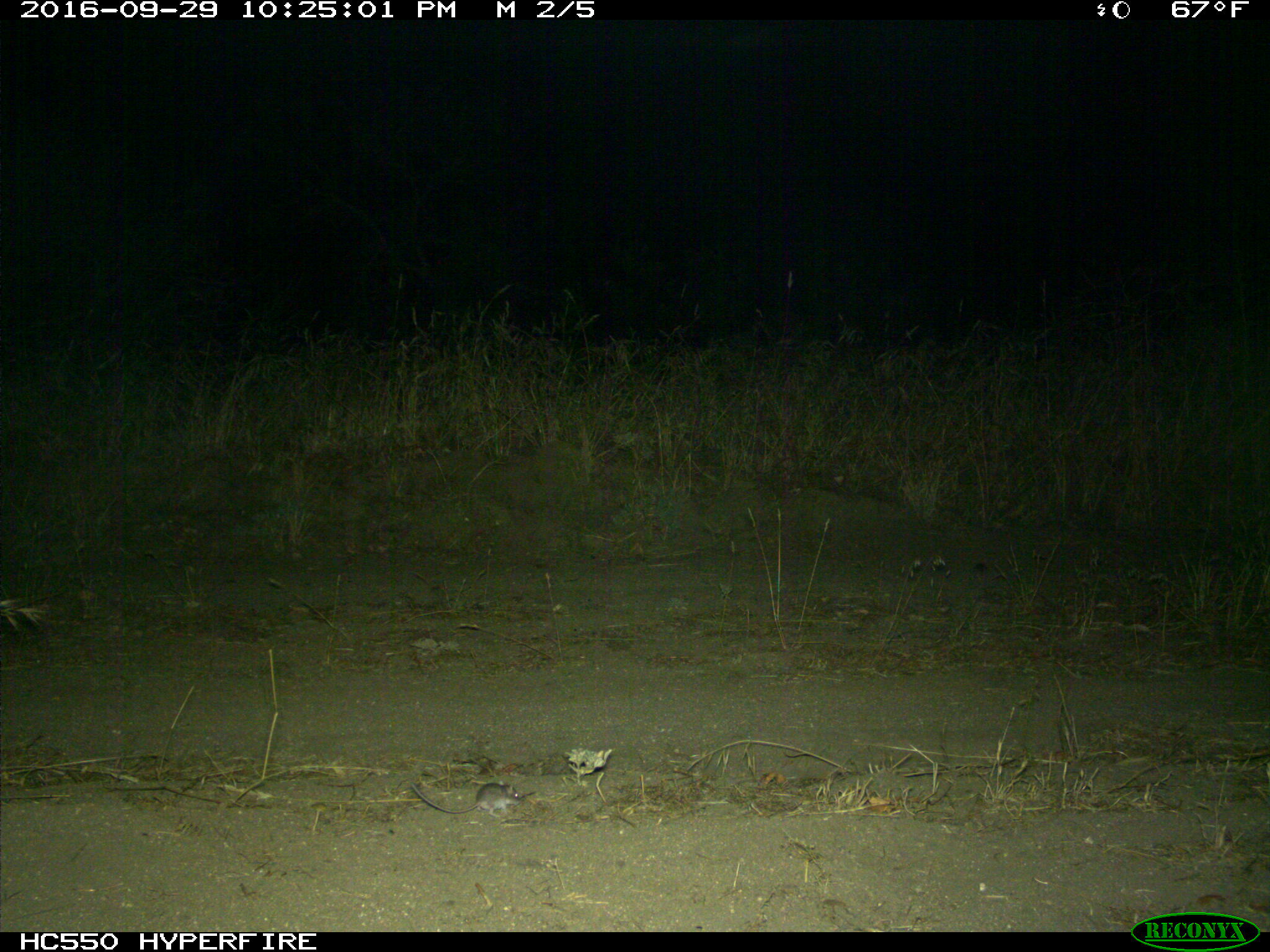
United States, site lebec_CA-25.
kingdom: Animalia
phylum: Chordata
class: Mammalia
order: Rodentia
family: Cricetidae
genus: Peromyscus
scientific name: Peromyscus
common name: deermice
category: unidentified deer mouse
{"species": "unidentified deer mouse (deermice) (Peromyscus)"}